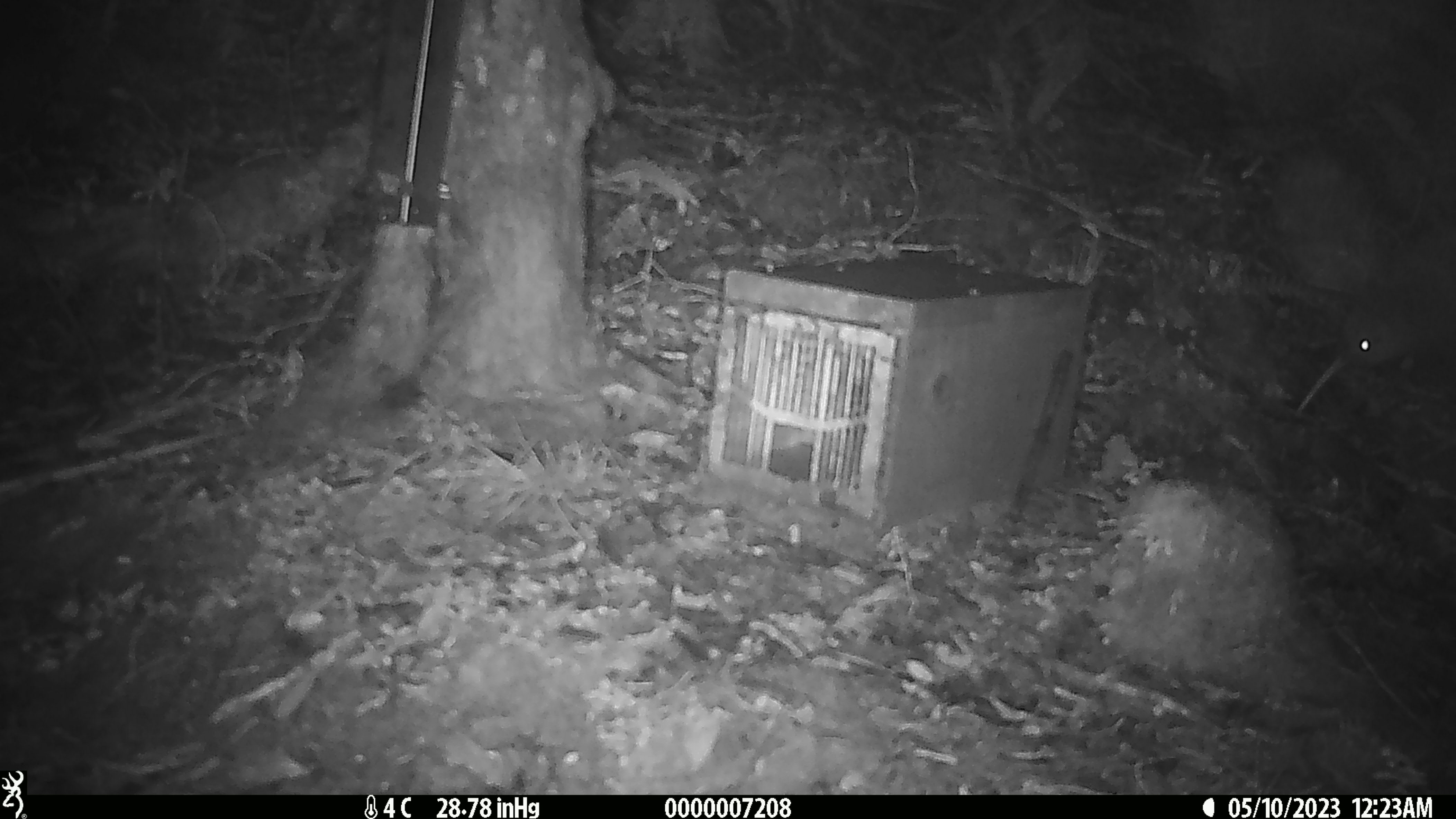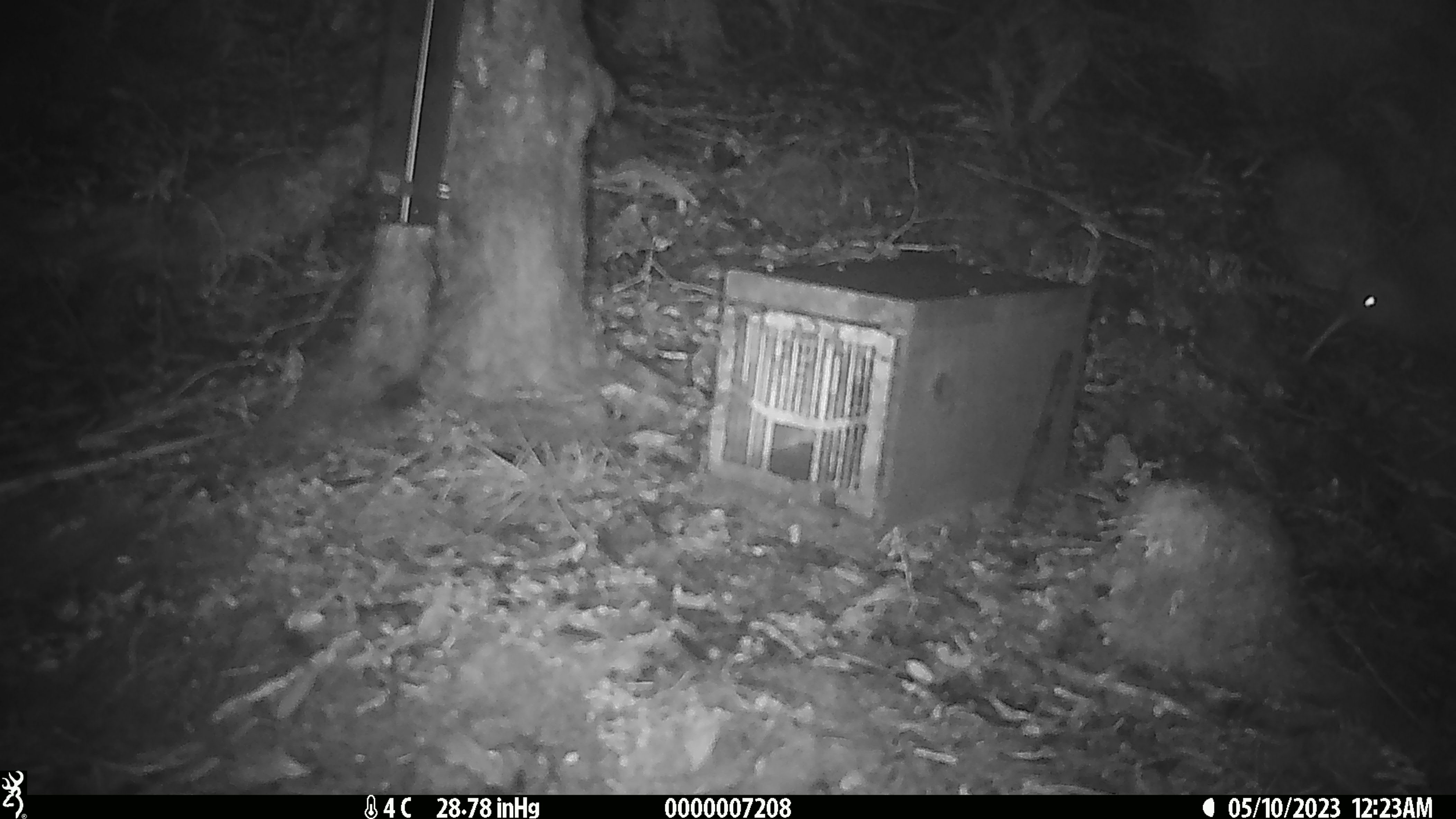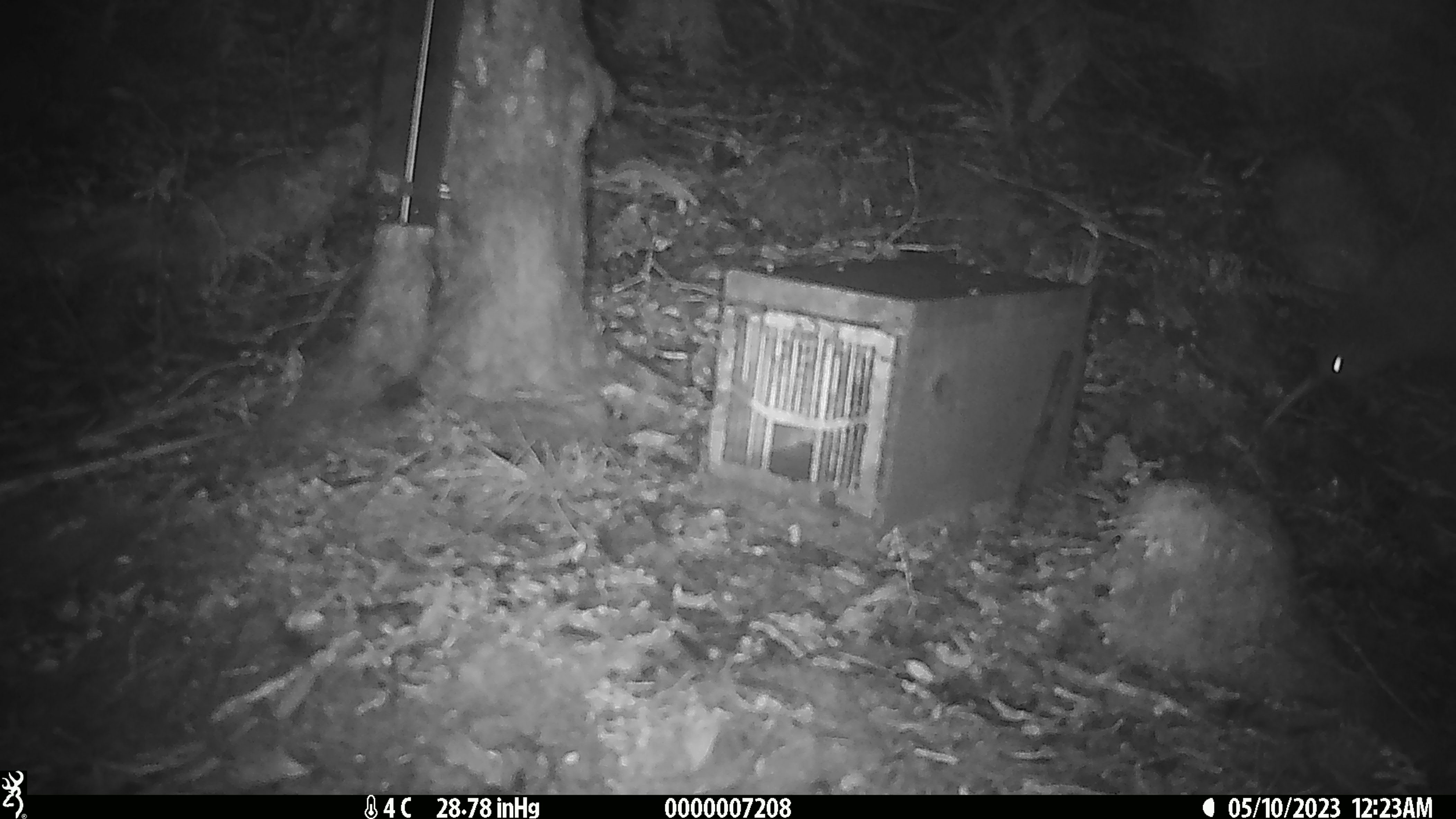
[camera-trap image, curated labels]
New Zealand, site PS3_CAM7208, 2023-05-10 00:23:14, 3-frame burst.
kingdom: Animalia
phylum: Chordata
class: Aves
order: Apterygiformes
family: Apterygidae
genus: Apteryx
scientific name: Apteryx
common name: kiwi